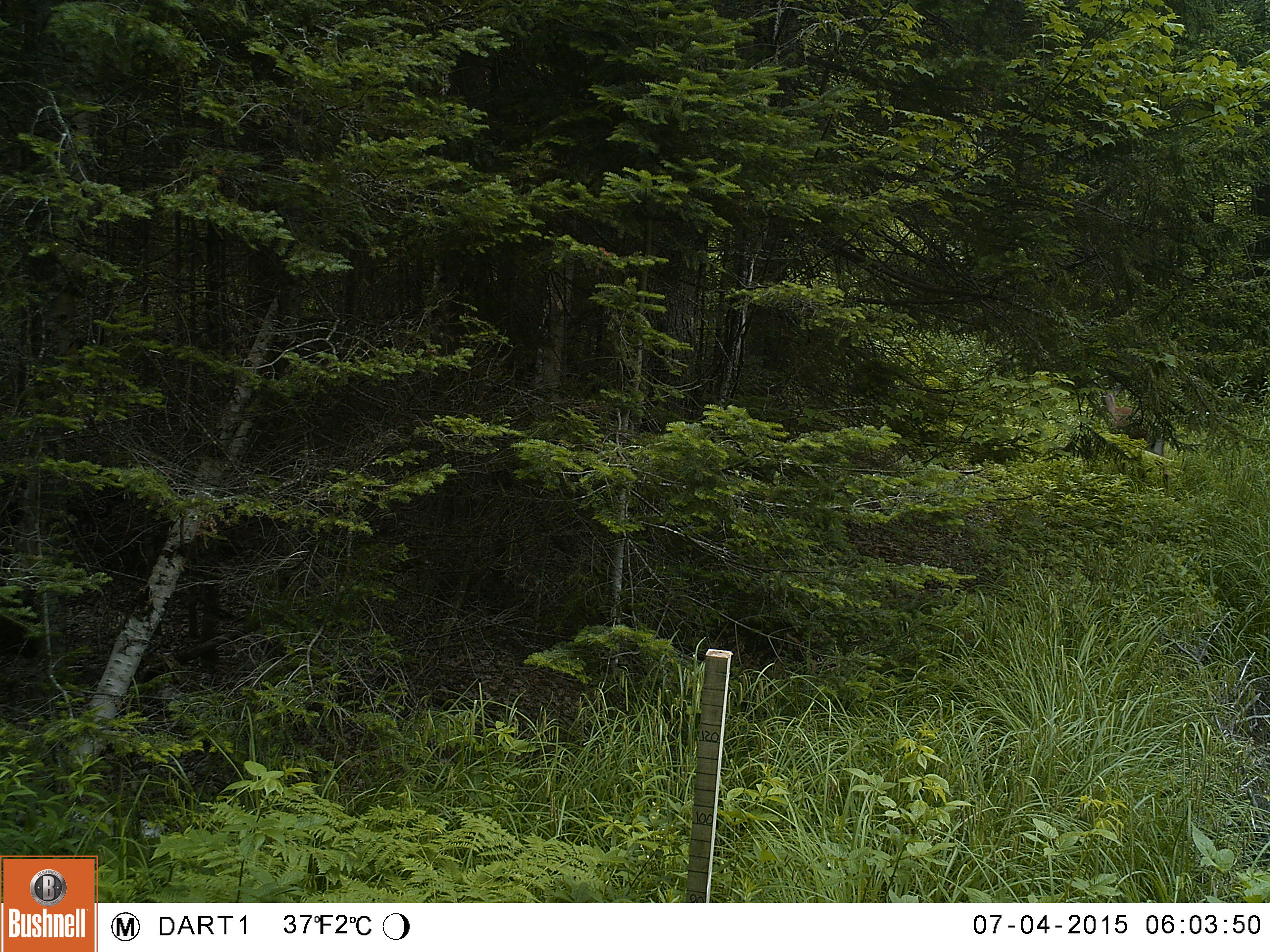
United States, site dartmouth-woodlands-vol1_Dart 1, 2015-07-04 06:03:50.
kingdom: Animalia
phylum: Chordata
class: Mammalia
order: Artiodactyla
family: Cervidae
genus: Odocoileus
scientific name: Odocoileus virginianus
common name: white-tailed deer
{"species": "white-tailed deer (Odocoileus virginianus)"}